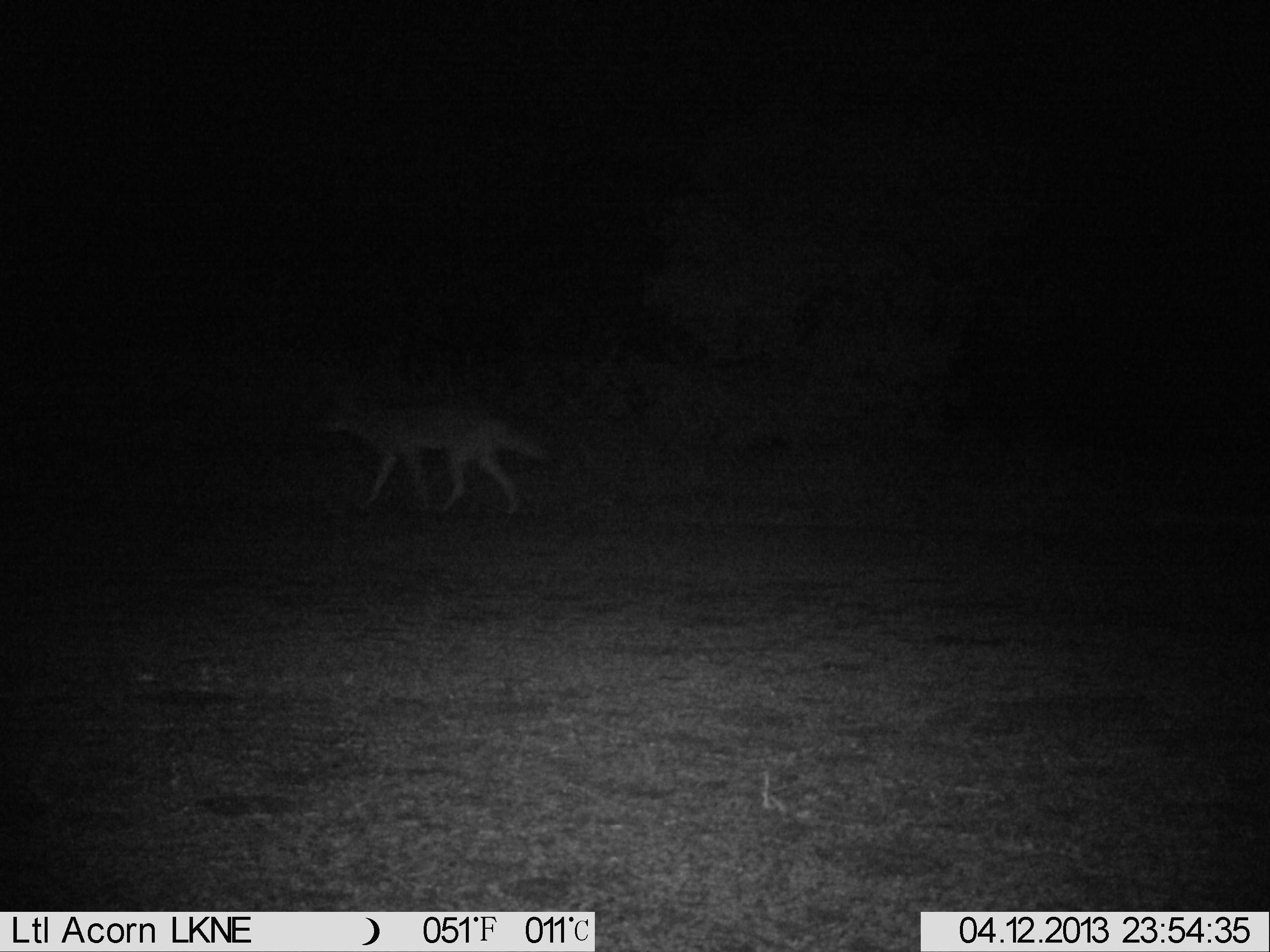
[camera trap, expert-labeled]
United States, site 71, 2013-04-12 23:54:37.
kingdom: Animalia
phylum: Chordata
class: Mammalia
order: Carnivora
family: Canidae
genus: Canis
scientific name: Canis latrans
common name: coyote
Coyote (Canis latrans).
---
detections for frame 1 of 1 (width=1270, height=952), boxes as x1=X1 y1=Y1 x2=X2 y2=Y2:
coyote: x1=315 y1=391 x2=551 y2=517